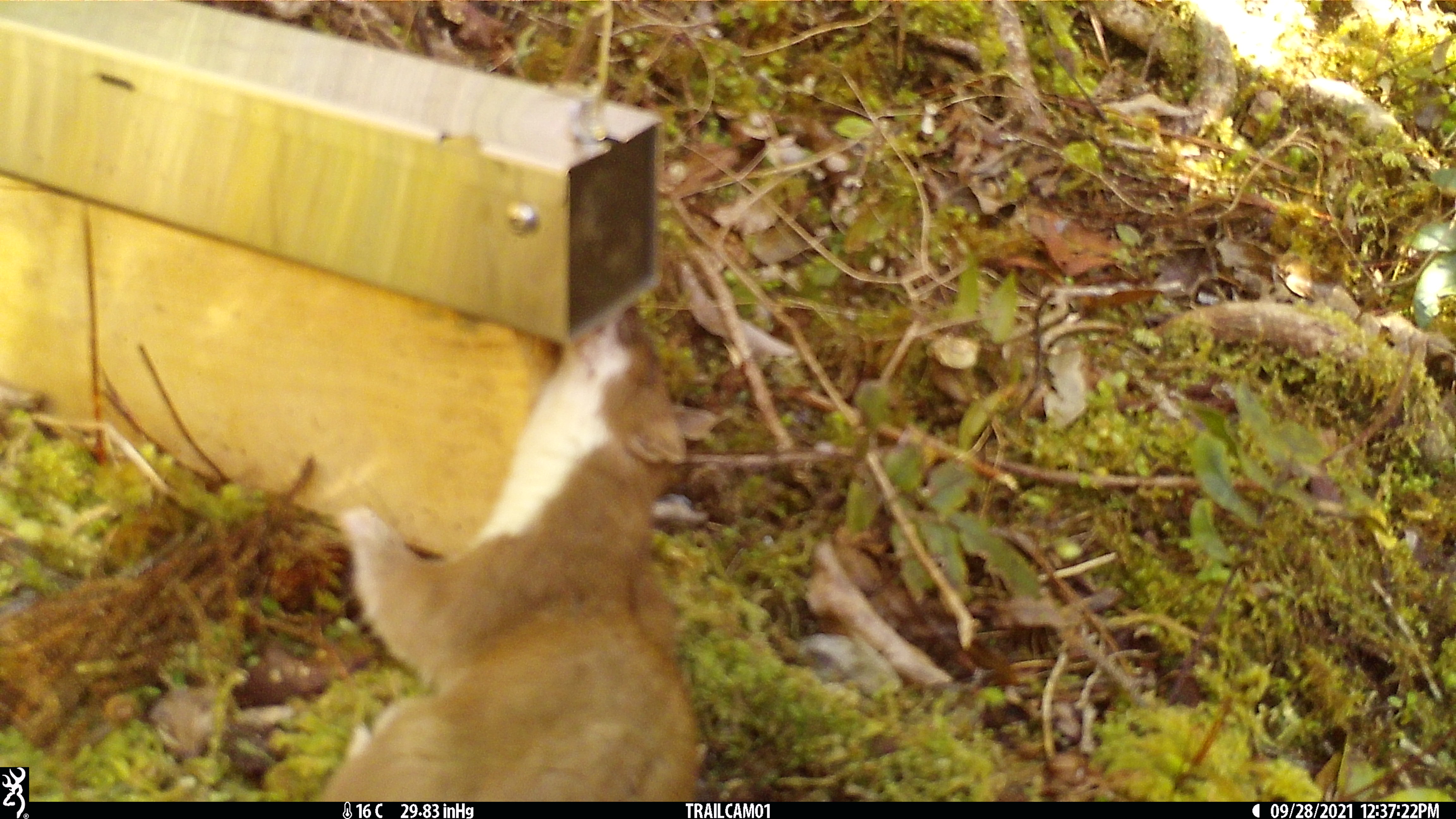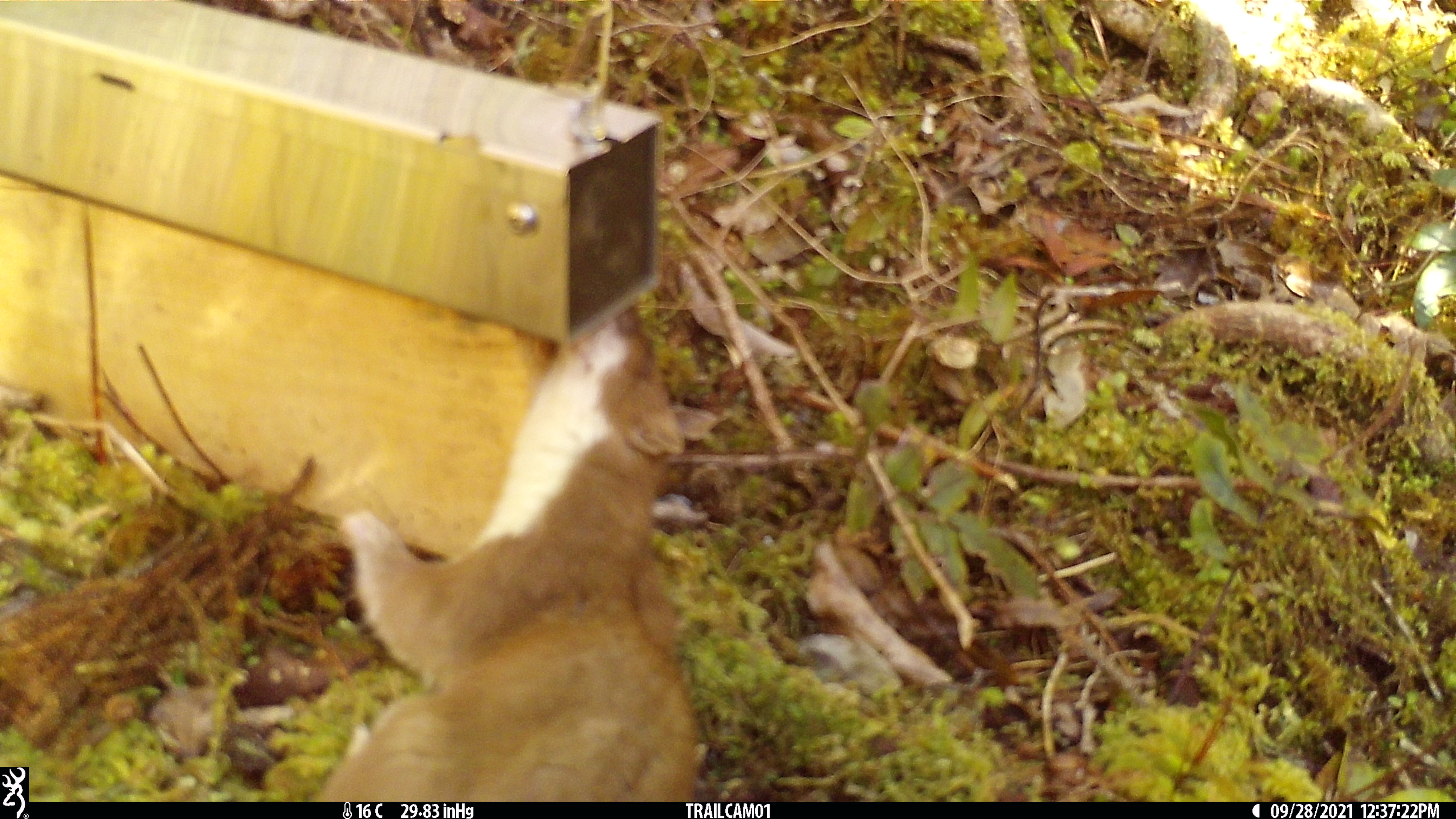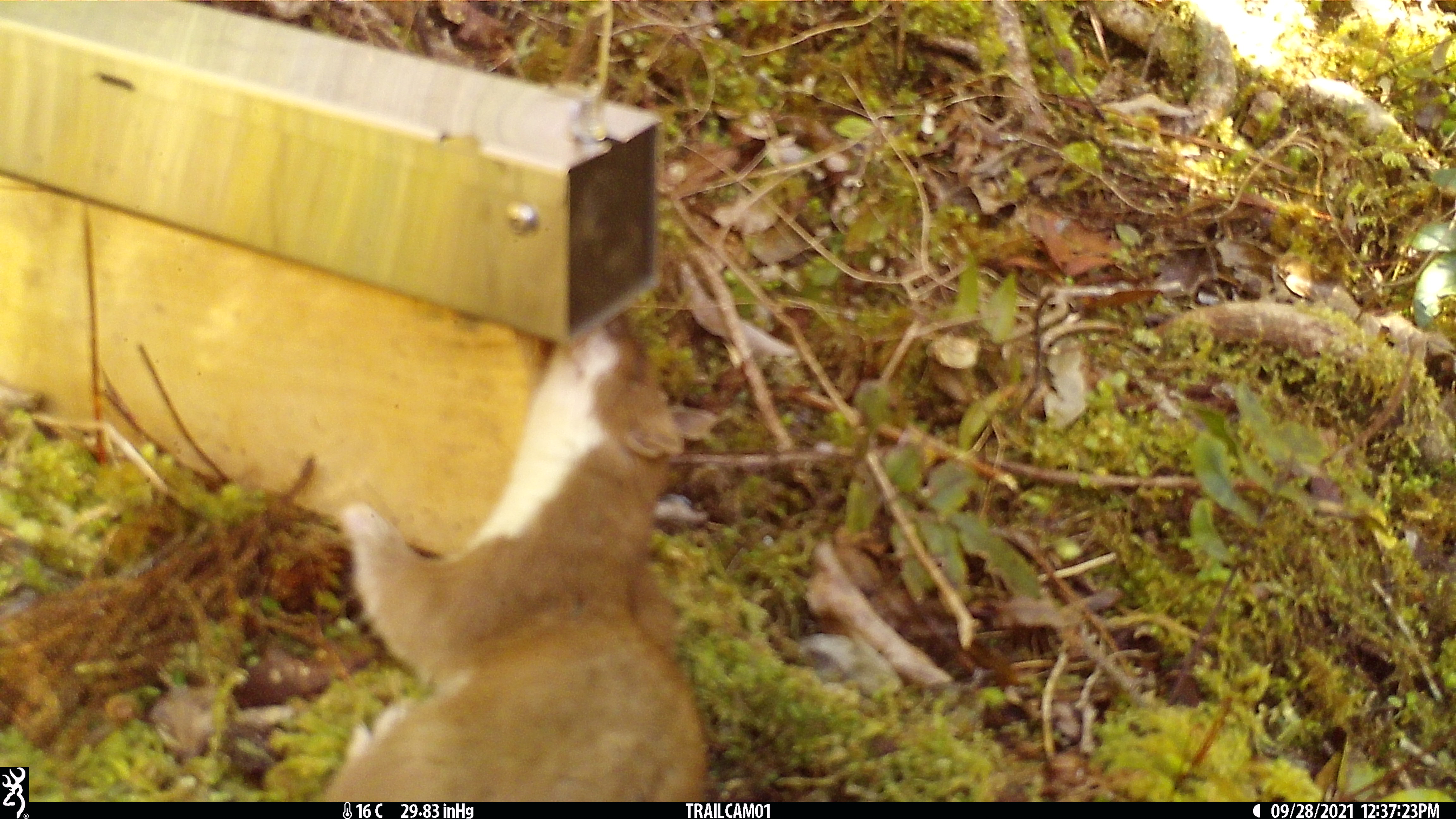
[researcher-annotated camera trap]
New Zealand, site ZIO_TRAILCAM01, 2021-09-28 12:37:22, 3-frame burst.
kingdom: Animalia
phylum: Chordata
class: Mammalia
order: Carnivora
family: Mustelidae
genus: Mustela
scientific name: Mustela erminea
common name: stoat